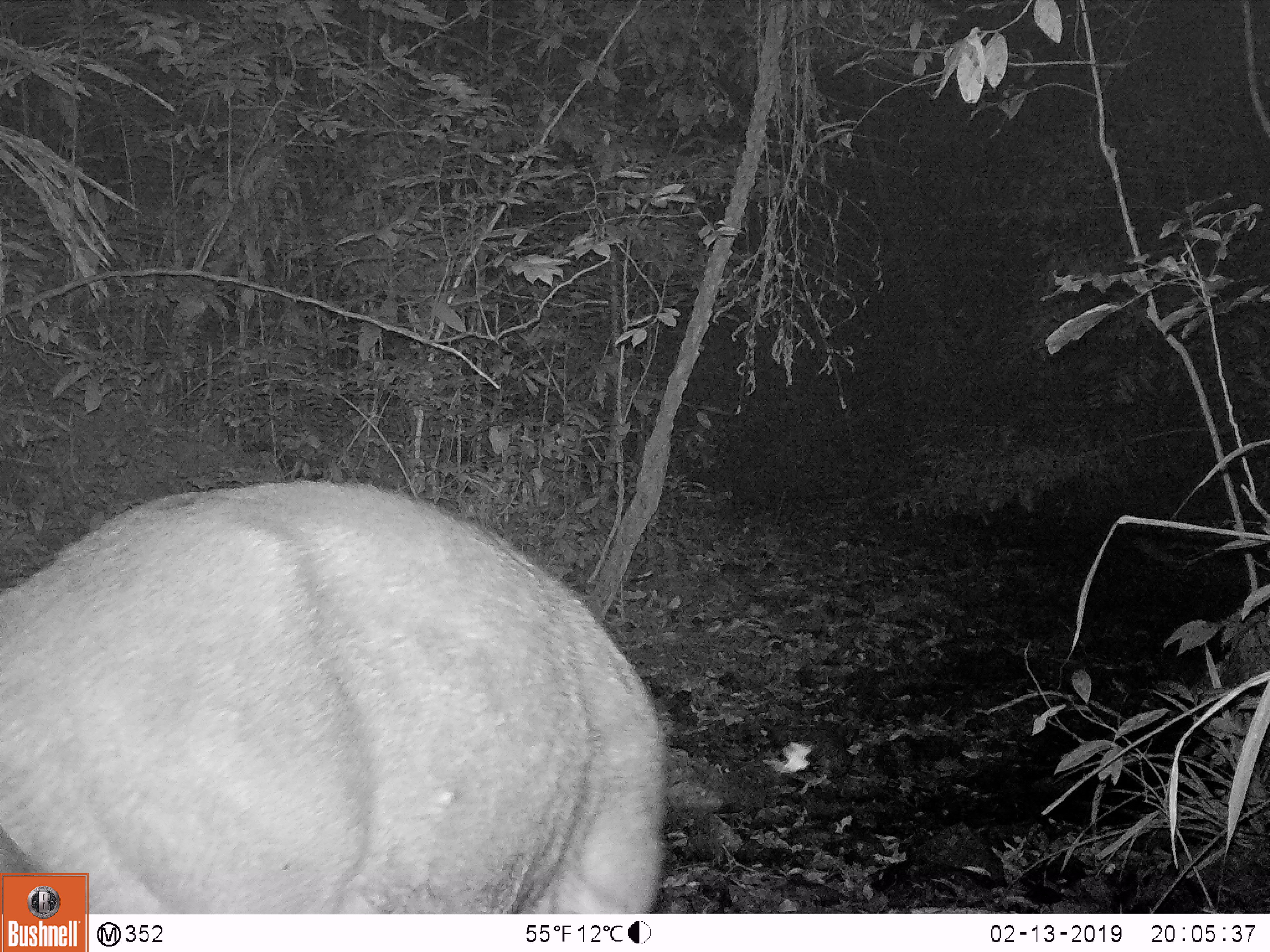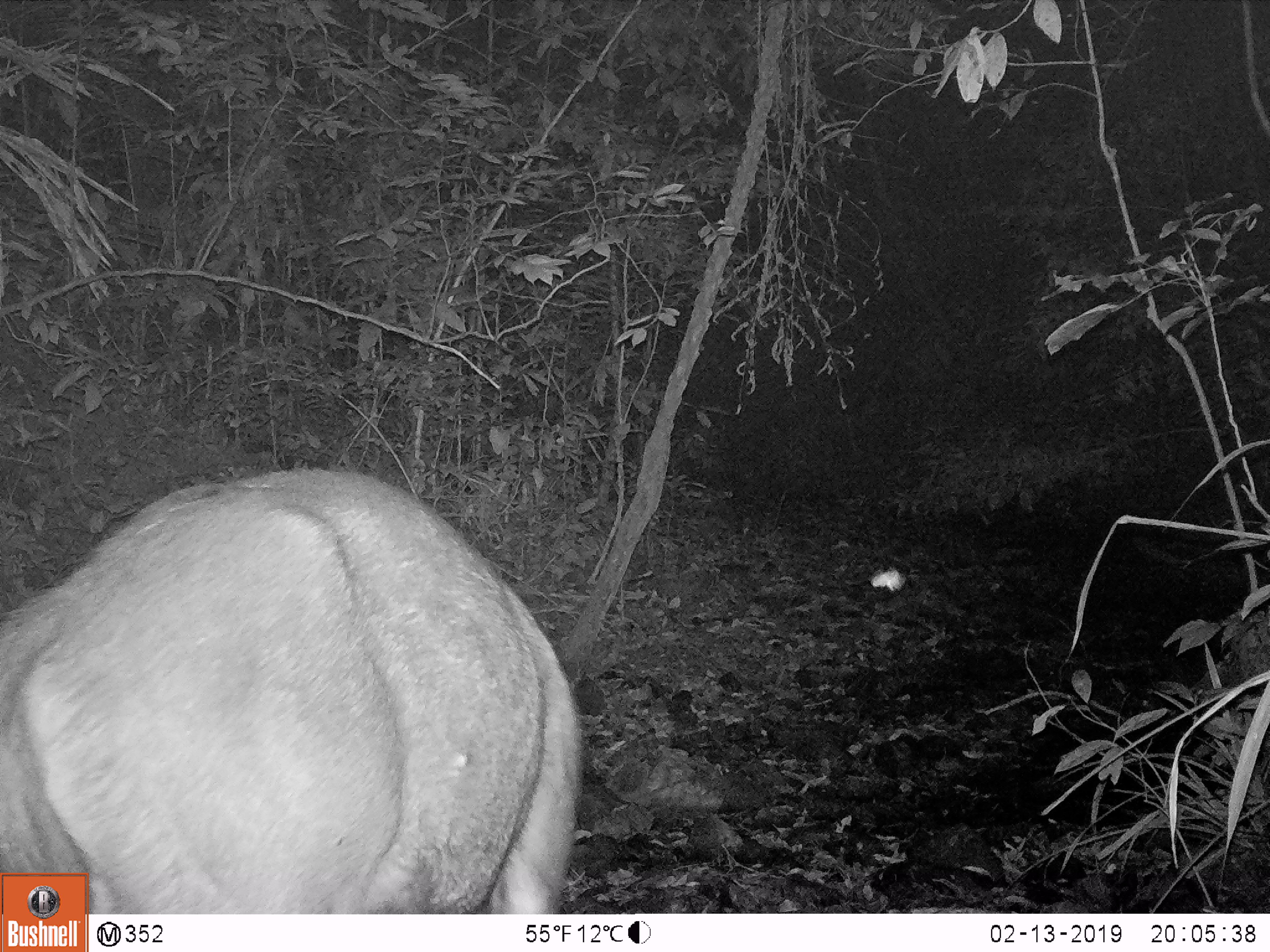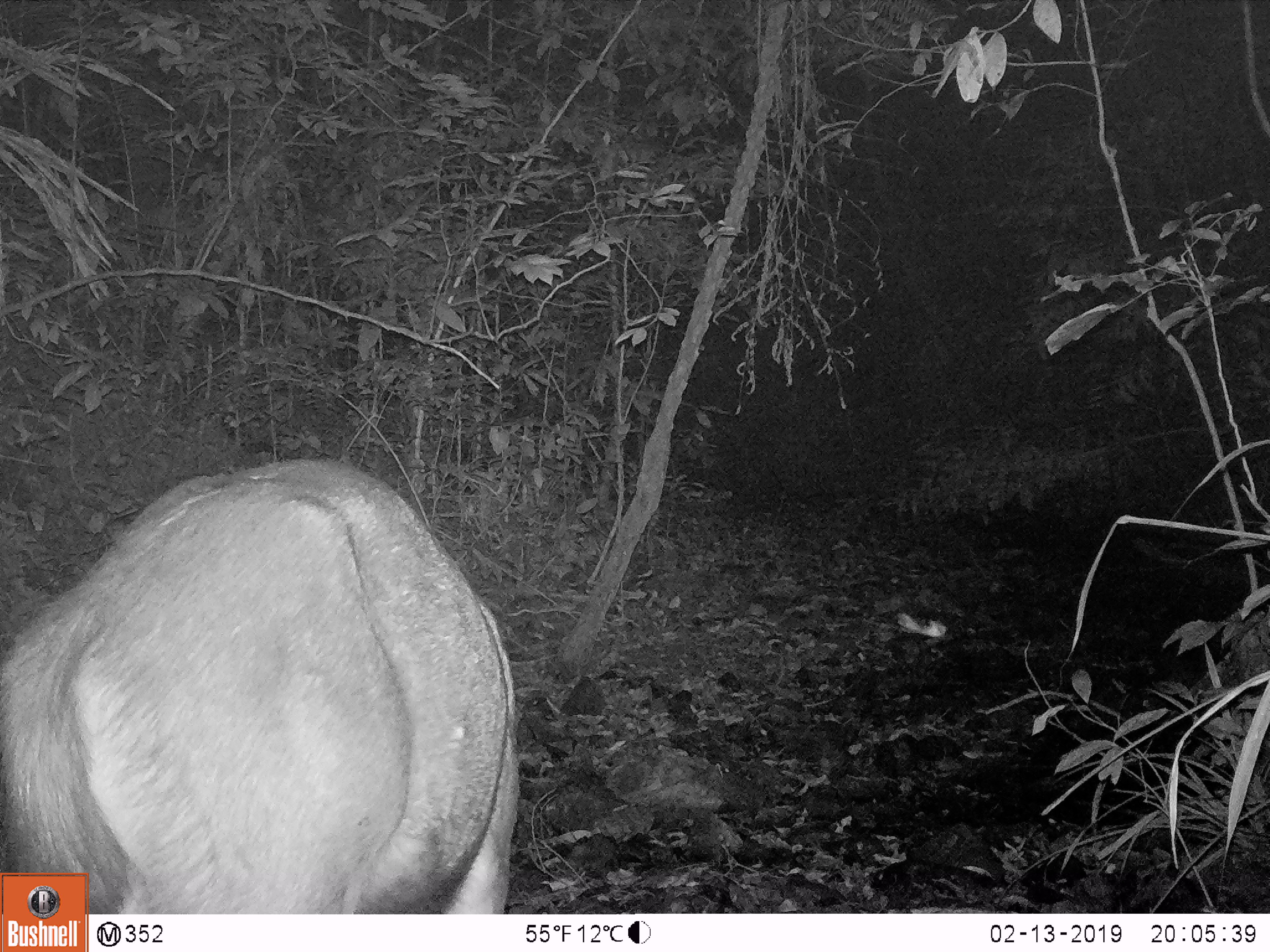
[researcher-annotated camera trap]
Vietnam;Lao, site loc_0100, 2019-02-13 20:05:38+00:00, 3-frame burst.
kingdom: Animalia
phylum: Chordata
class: Mammalia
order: Artiodactyla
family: Cervidae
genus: Rusa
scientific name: Rusa unicolor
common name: sambar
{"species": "sambar (Rusa unicolor)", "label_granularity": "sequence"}